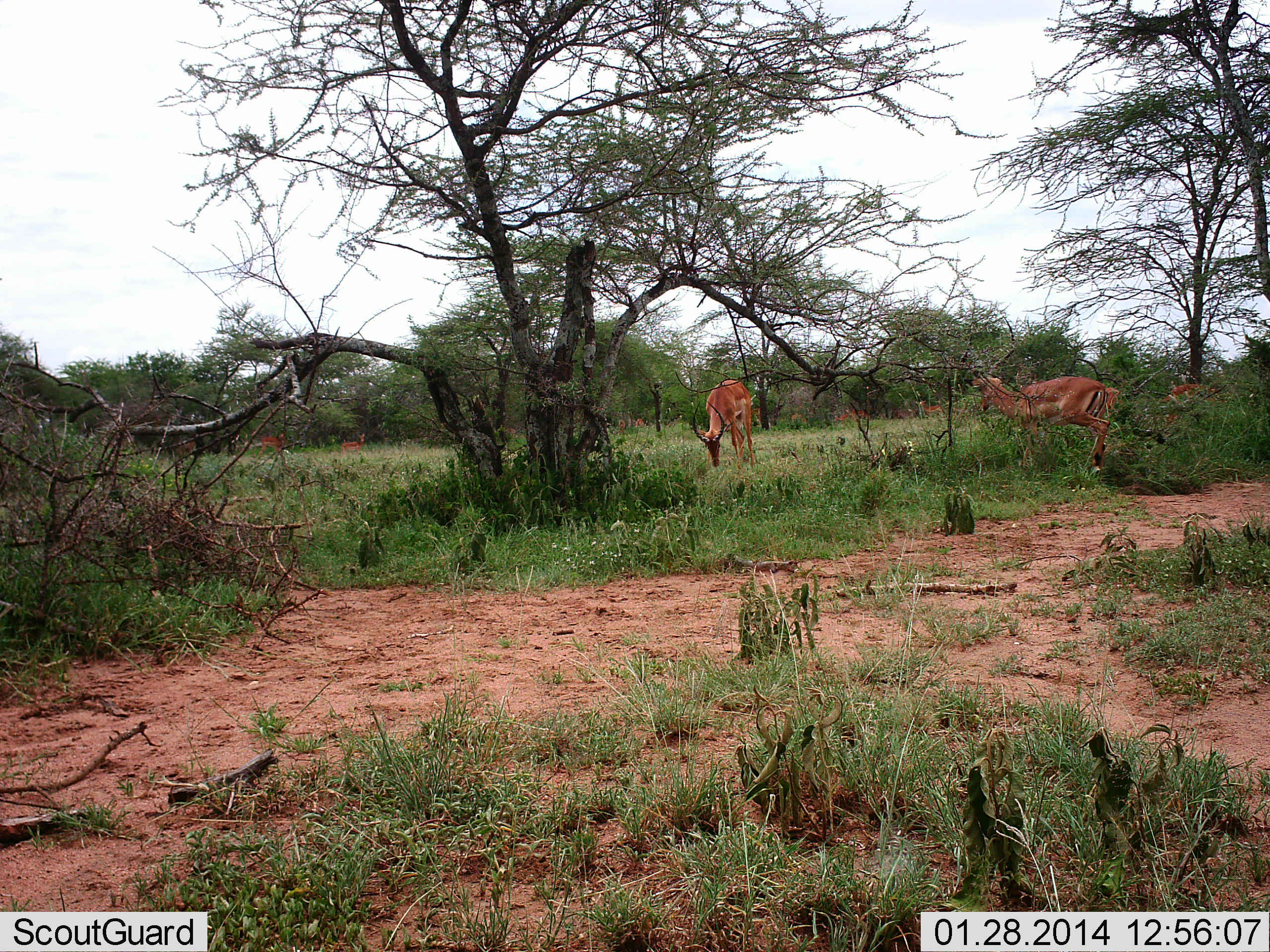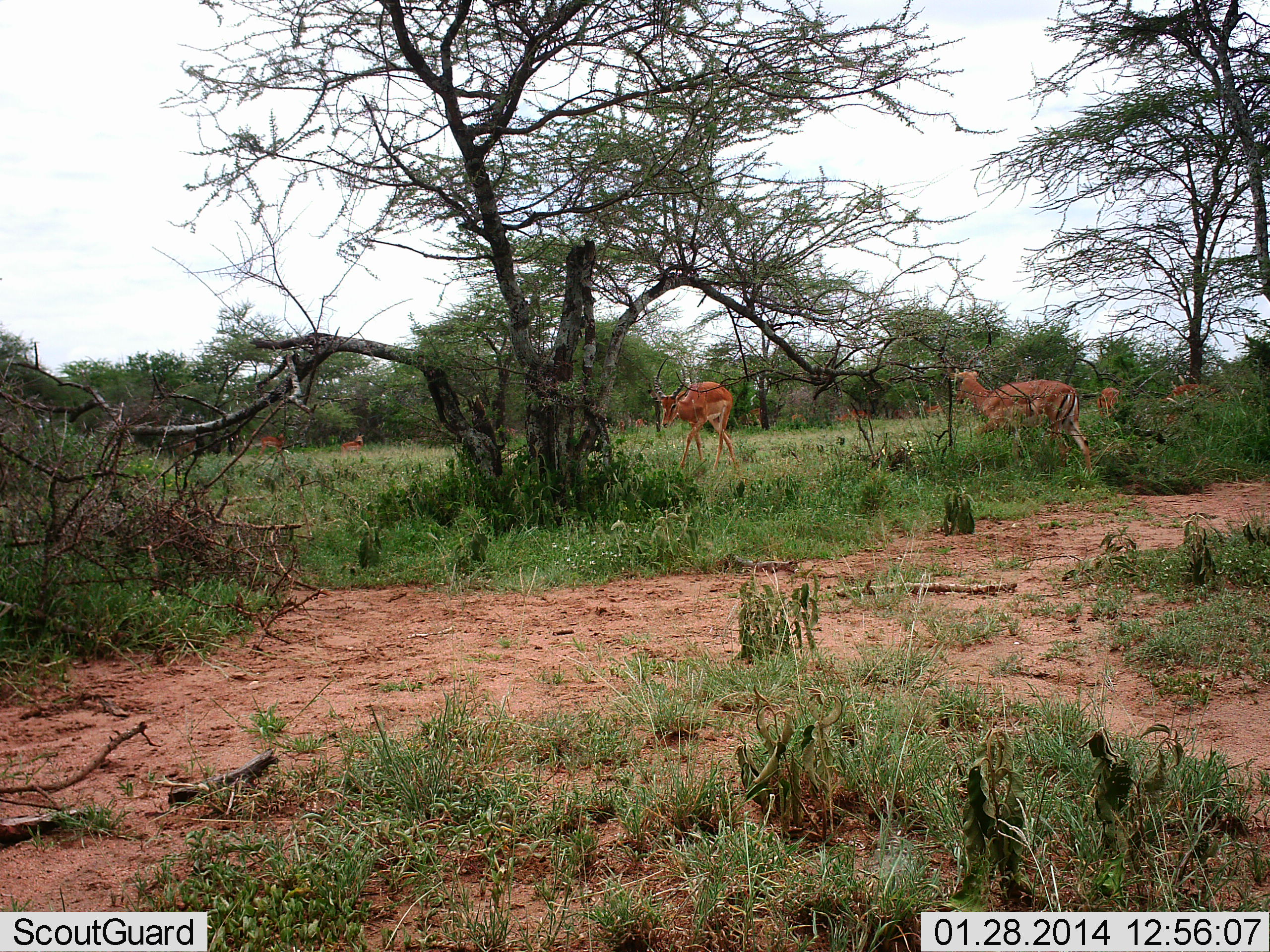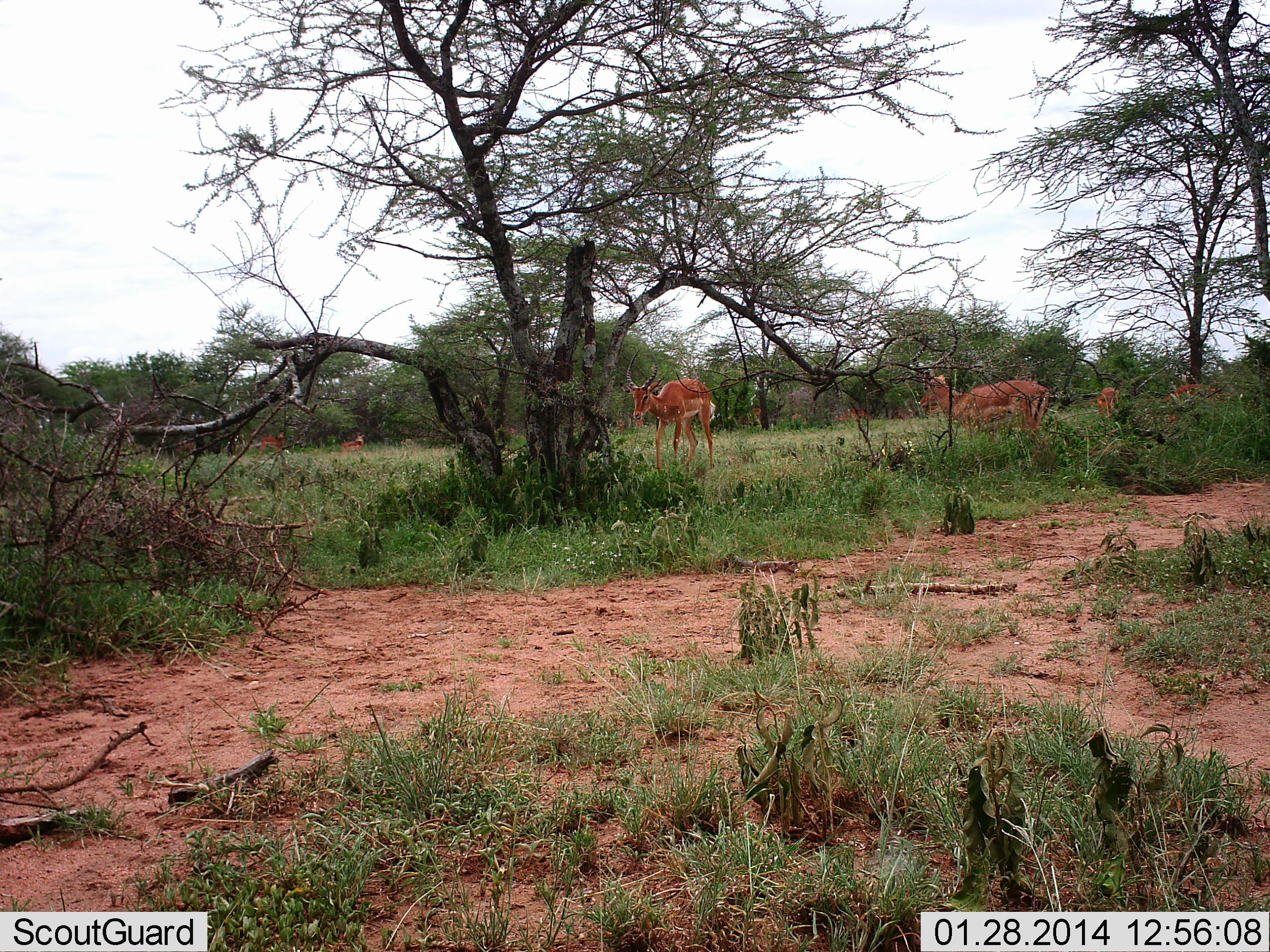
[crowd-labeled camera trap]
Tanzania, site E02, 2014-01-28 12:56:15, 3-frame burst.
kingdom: Animalia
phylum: Chordata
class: Mammalia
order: Artiodactyla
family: Bovidae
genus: Aepyceros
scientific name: Aepyceros melampus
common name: impala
Impala (Aepyceros melampus), count 7. Behavior (volunteer vote fractions): standing 60%, resting 0%, moving 80%, interacting 0%. Young present (vote fraction): 0%. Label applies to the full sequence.